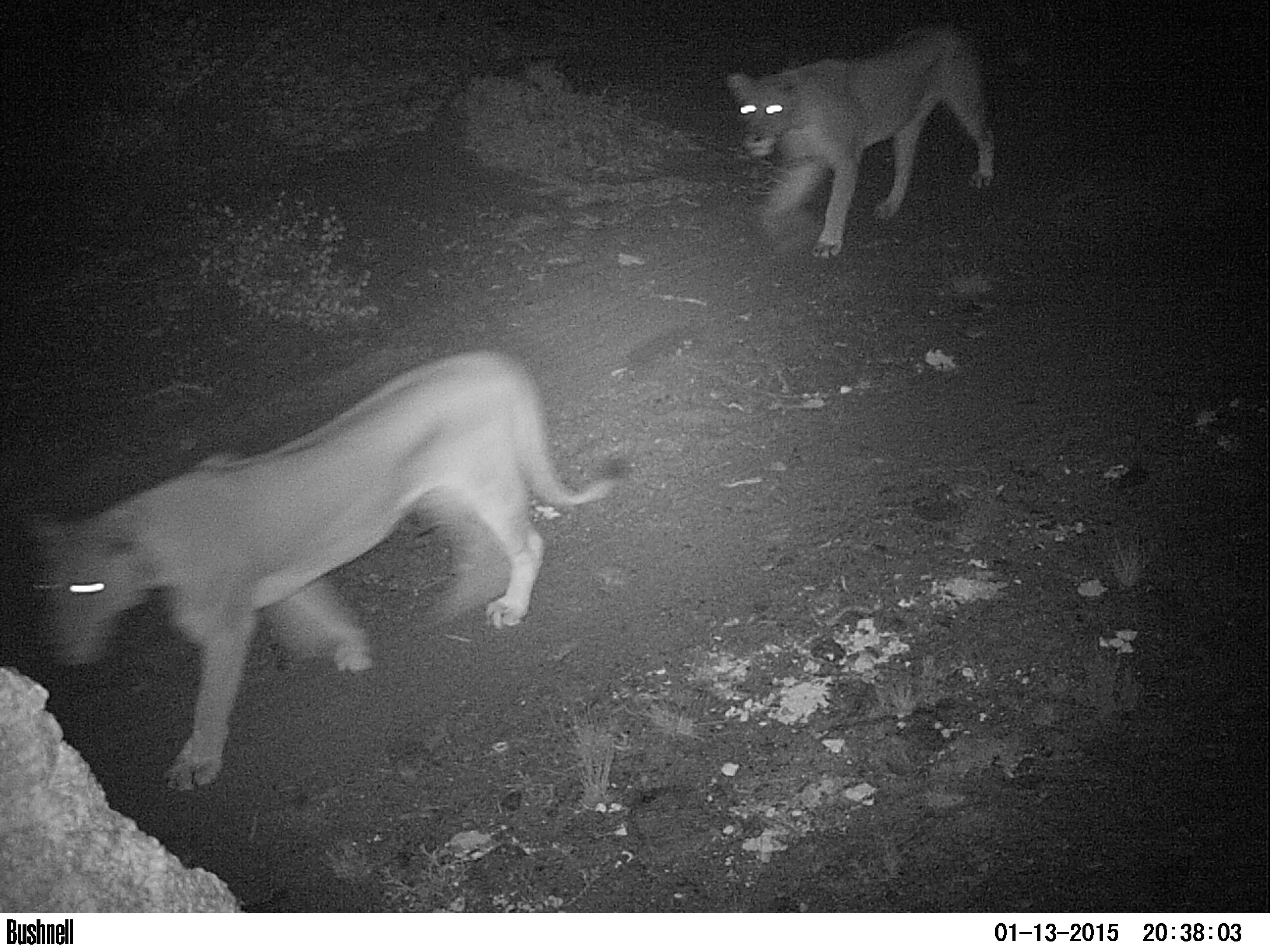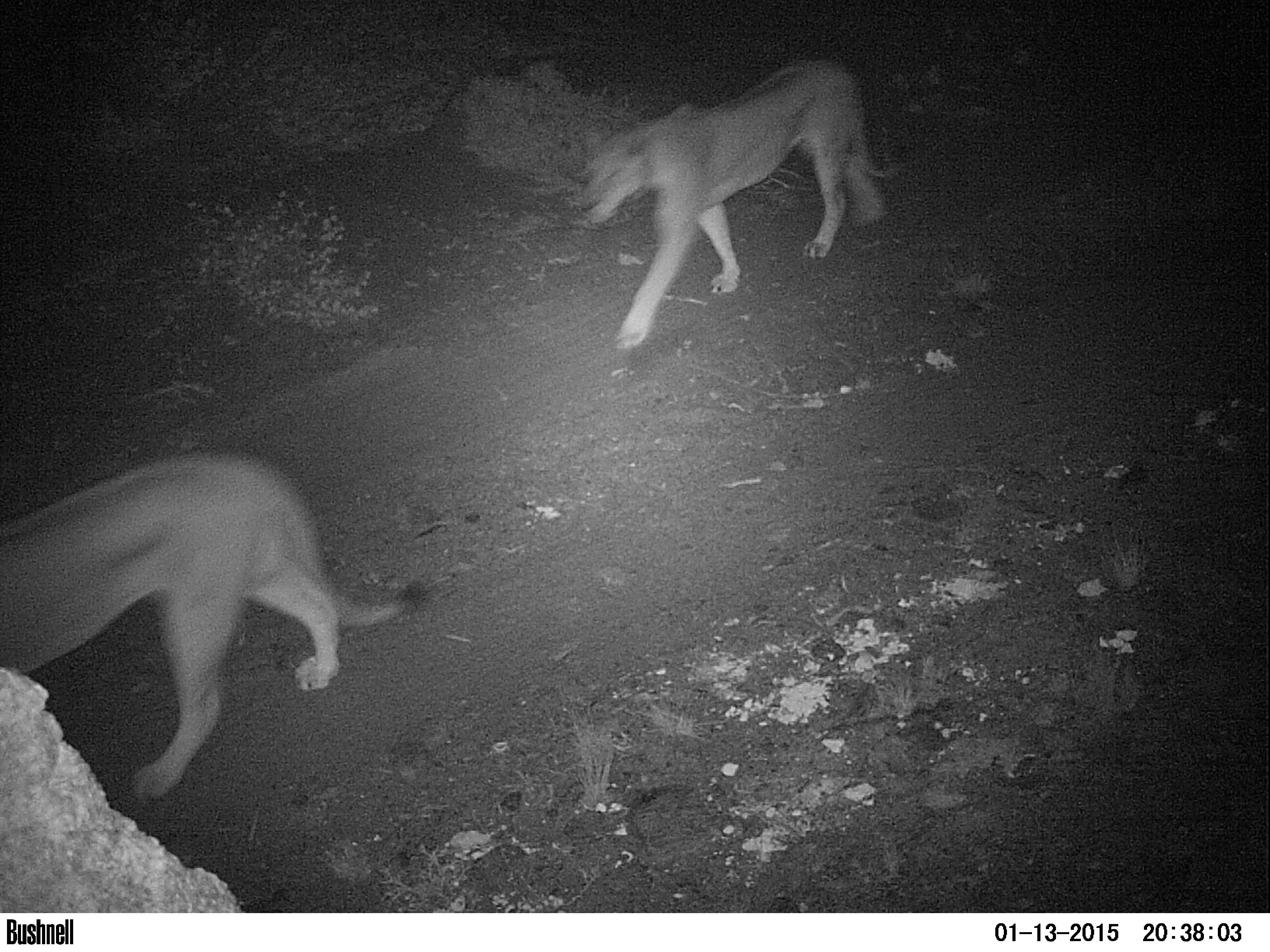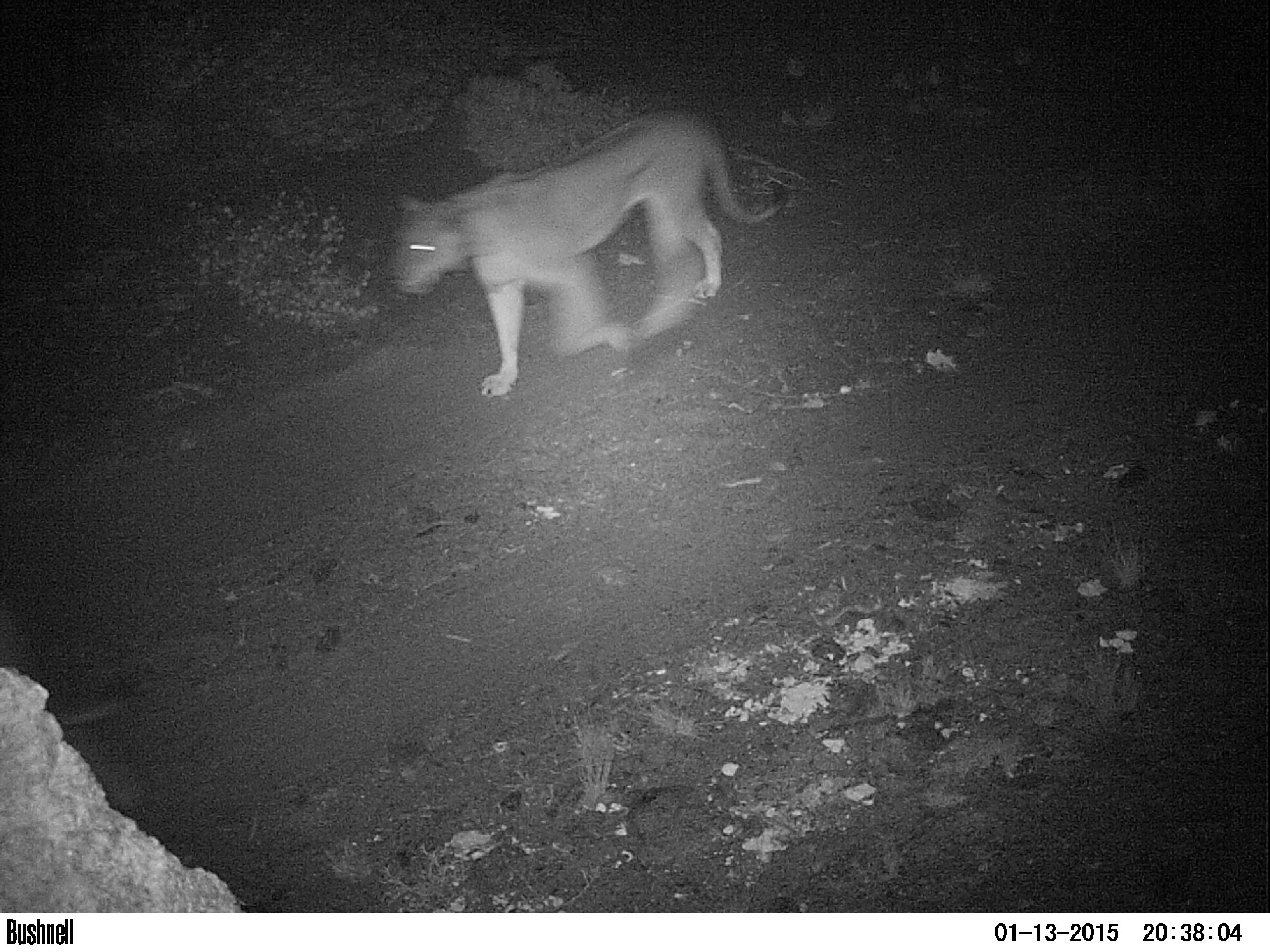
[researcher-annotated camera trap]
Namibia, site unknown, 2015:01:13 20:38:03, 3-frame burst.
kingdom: Animalia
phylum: Chordata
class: Mammalia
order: Carnivora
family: Felidae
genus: Panthera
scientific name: Panthera leo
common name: lion